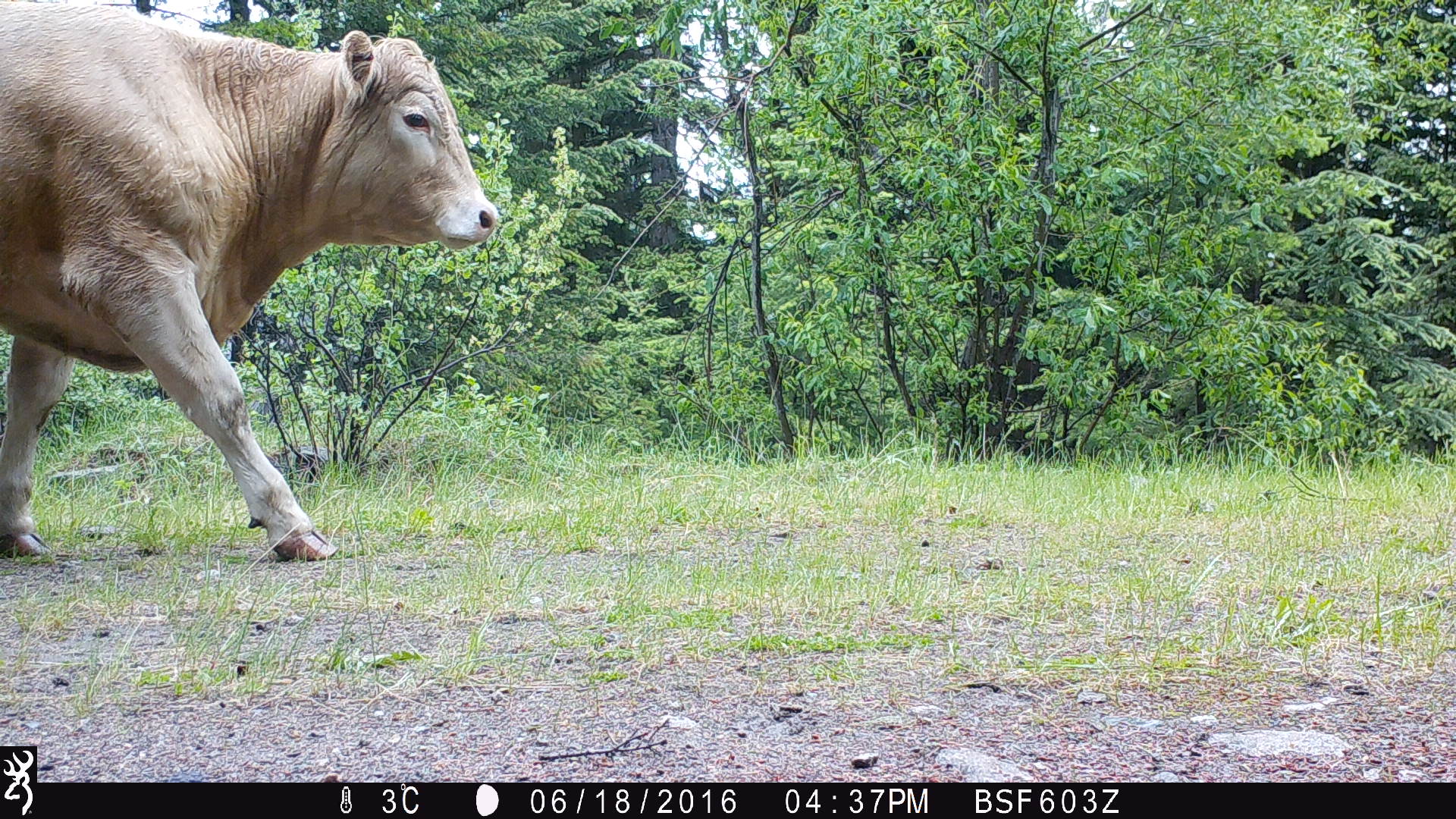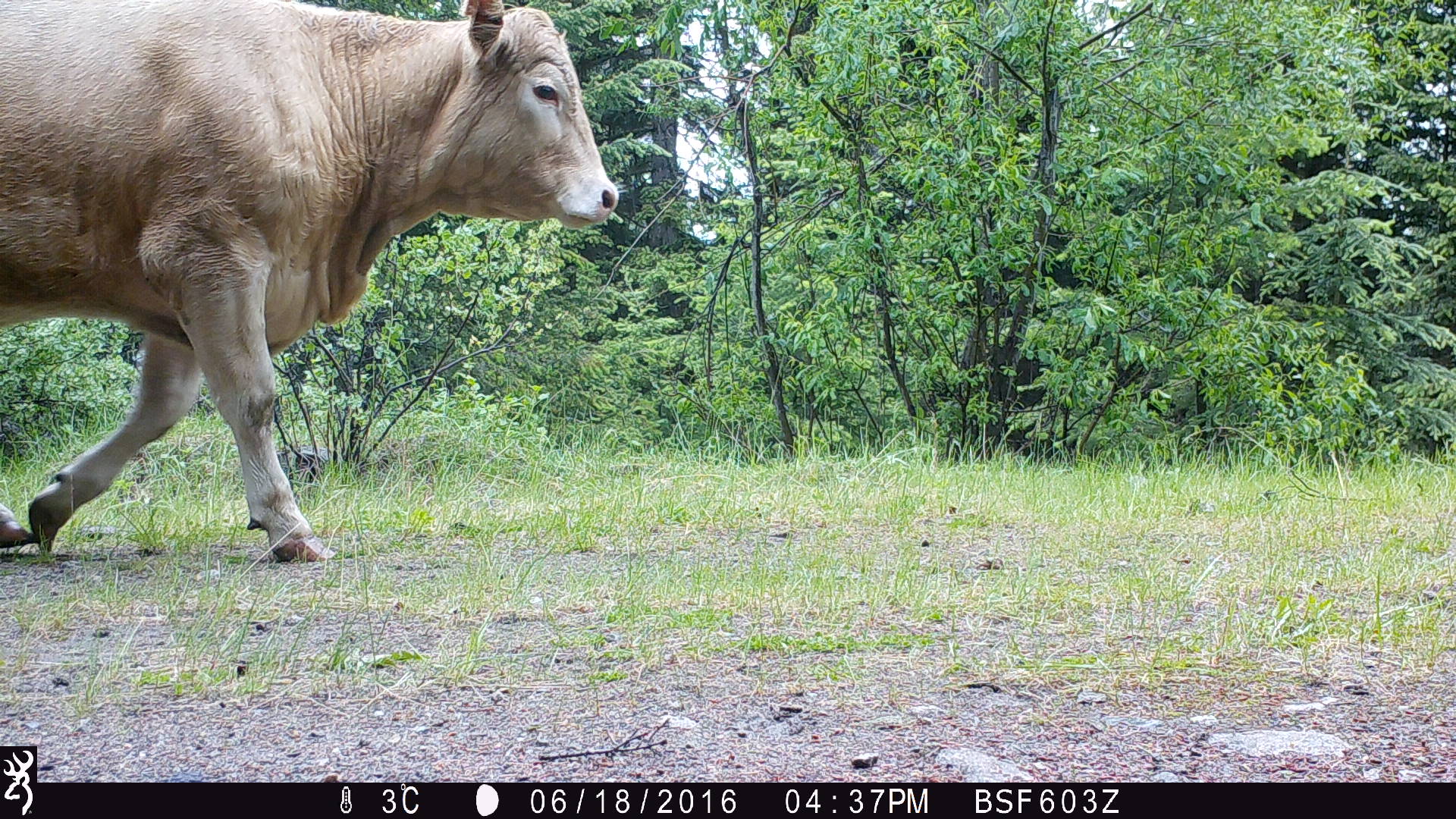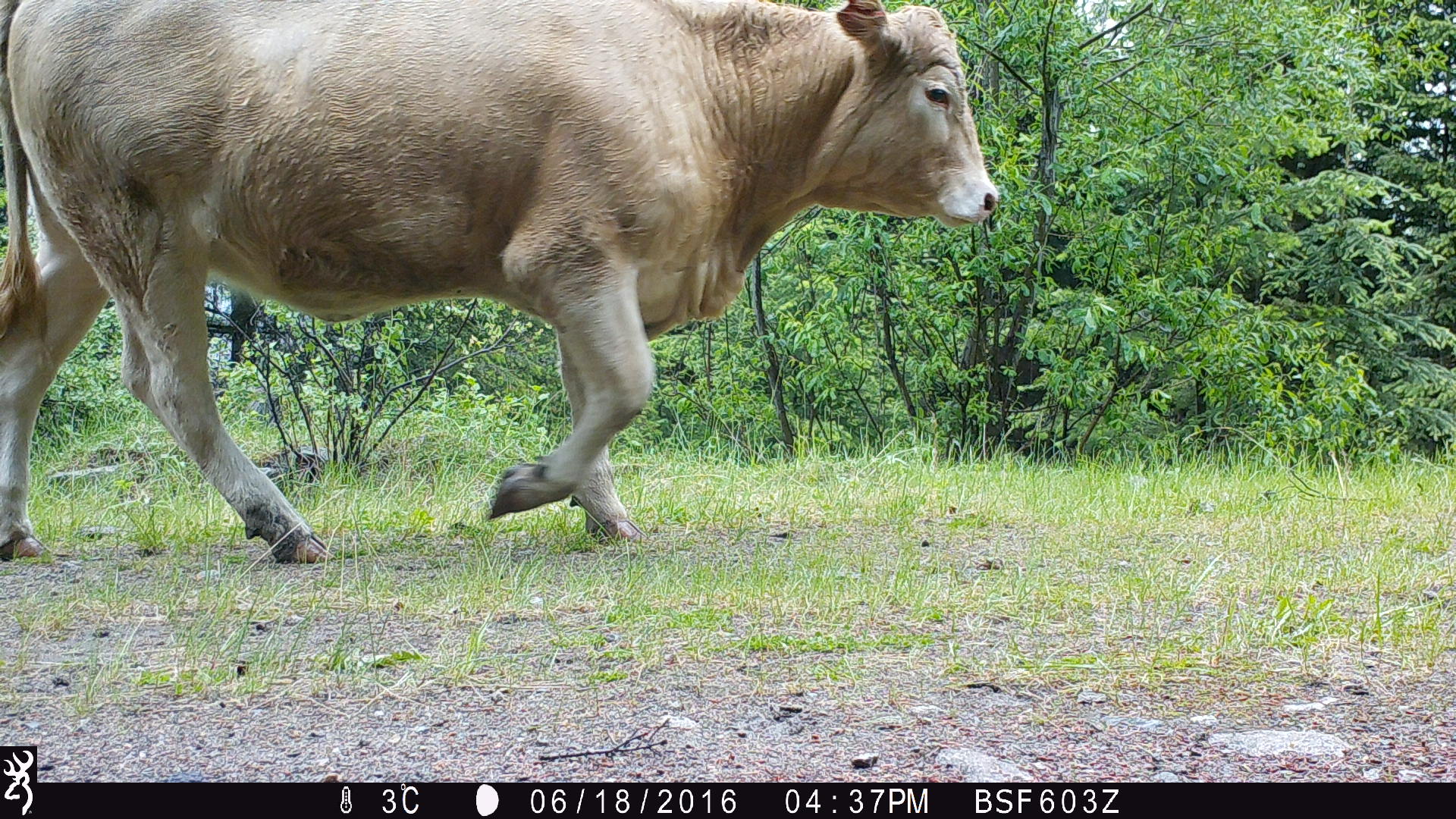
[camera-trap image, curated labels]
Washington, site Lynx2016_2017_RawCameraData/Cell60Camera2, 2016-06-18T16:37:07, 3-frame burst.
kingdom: Animalia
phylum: Chordata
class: Mammalia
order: Artiodactyla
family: Bovidae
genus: Bos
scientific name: Bos taurus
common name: domestic cattle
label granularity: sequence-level